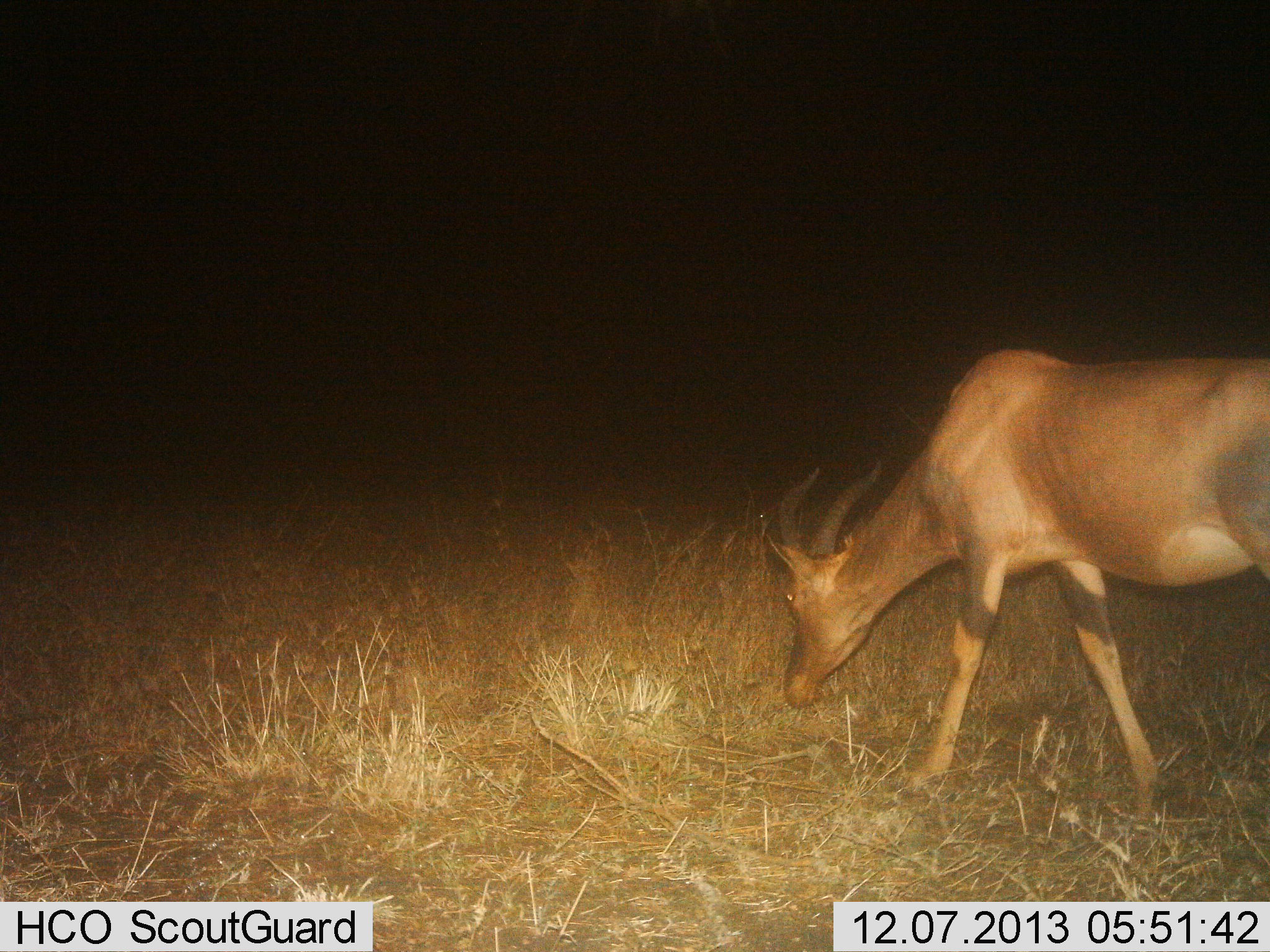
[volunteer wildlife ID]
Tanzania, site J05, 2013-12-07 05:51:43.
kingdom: Animalia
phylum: Chordata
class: Mammalia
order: Artiodactyla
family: Bovidae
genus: Damaliscus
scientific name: Damaliscus lunatus jimela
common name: topi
Topi (Damaliscus lunatus jimela), count 1. Behavior (volunteer vote fractions): standing 30%, resting 0%, moving 30%, interacting 0%. Young present (vote fraction): 0%. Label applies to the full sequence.